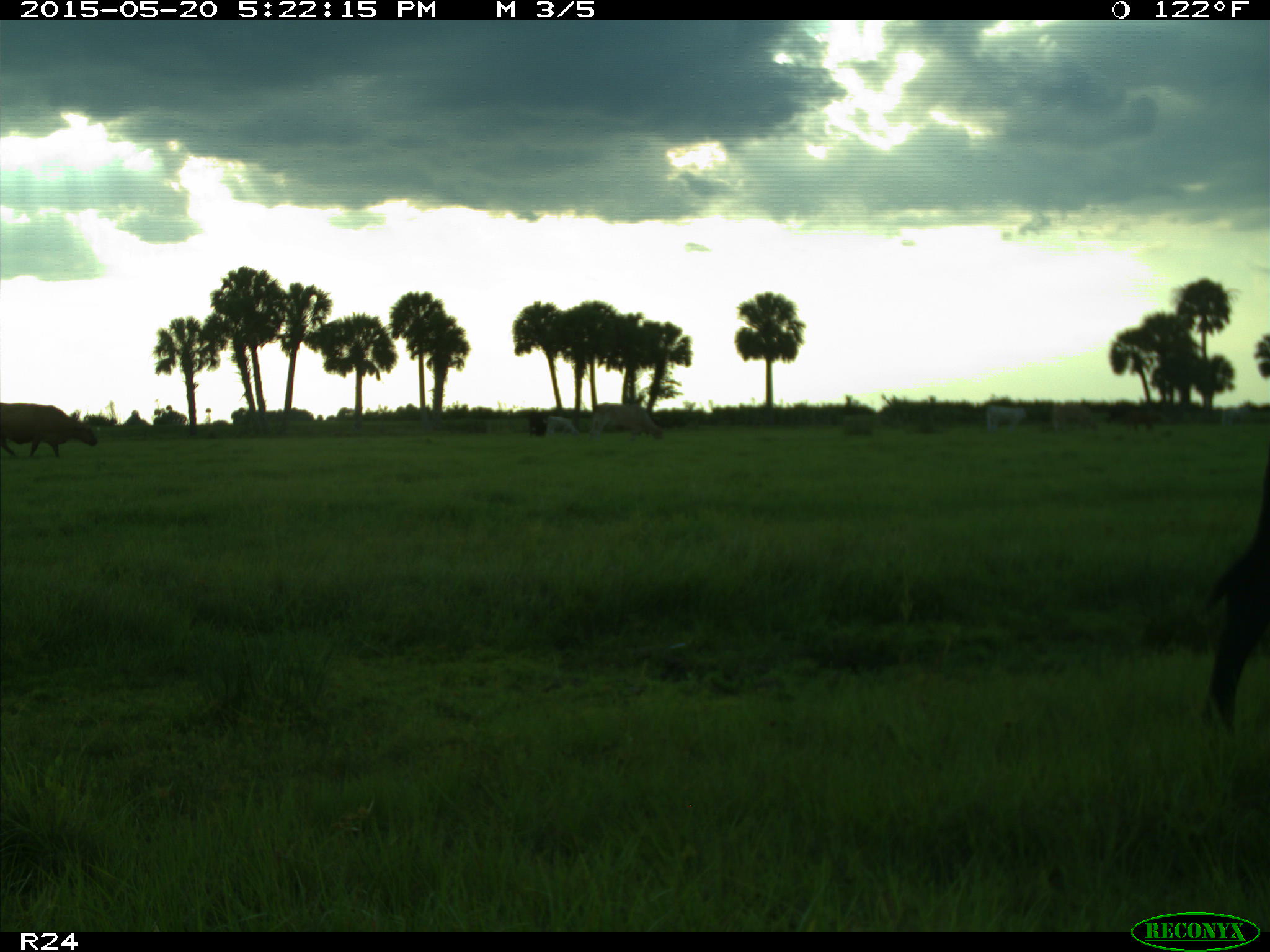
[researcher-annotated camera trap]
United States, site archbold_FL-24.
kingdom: Animalia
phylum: Chordata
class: Mammalia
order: Artiodactyla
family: Bovidae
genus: Bos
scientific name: Bos taurus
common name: domestic cow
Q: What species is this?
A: Bos taurus (domestic cow).